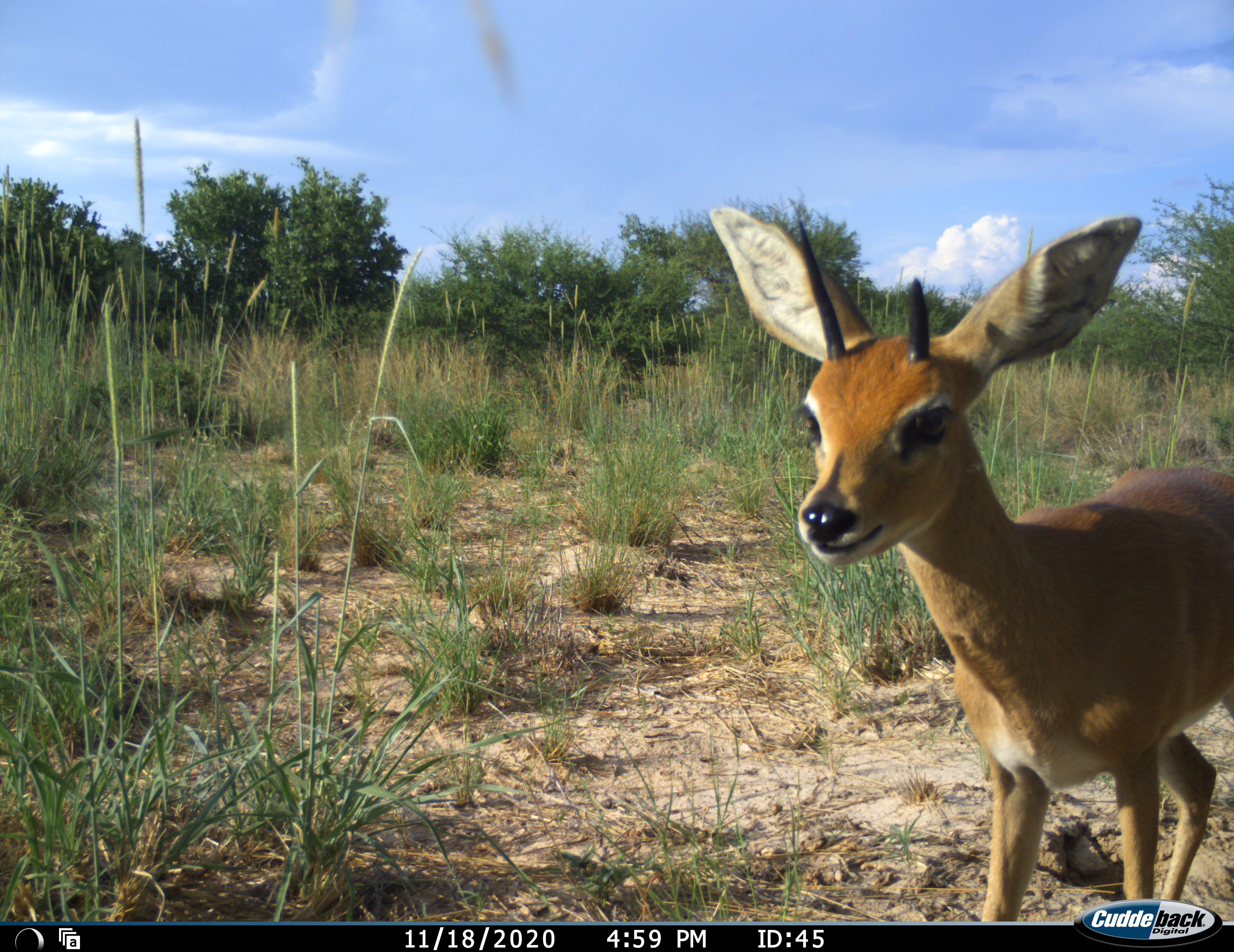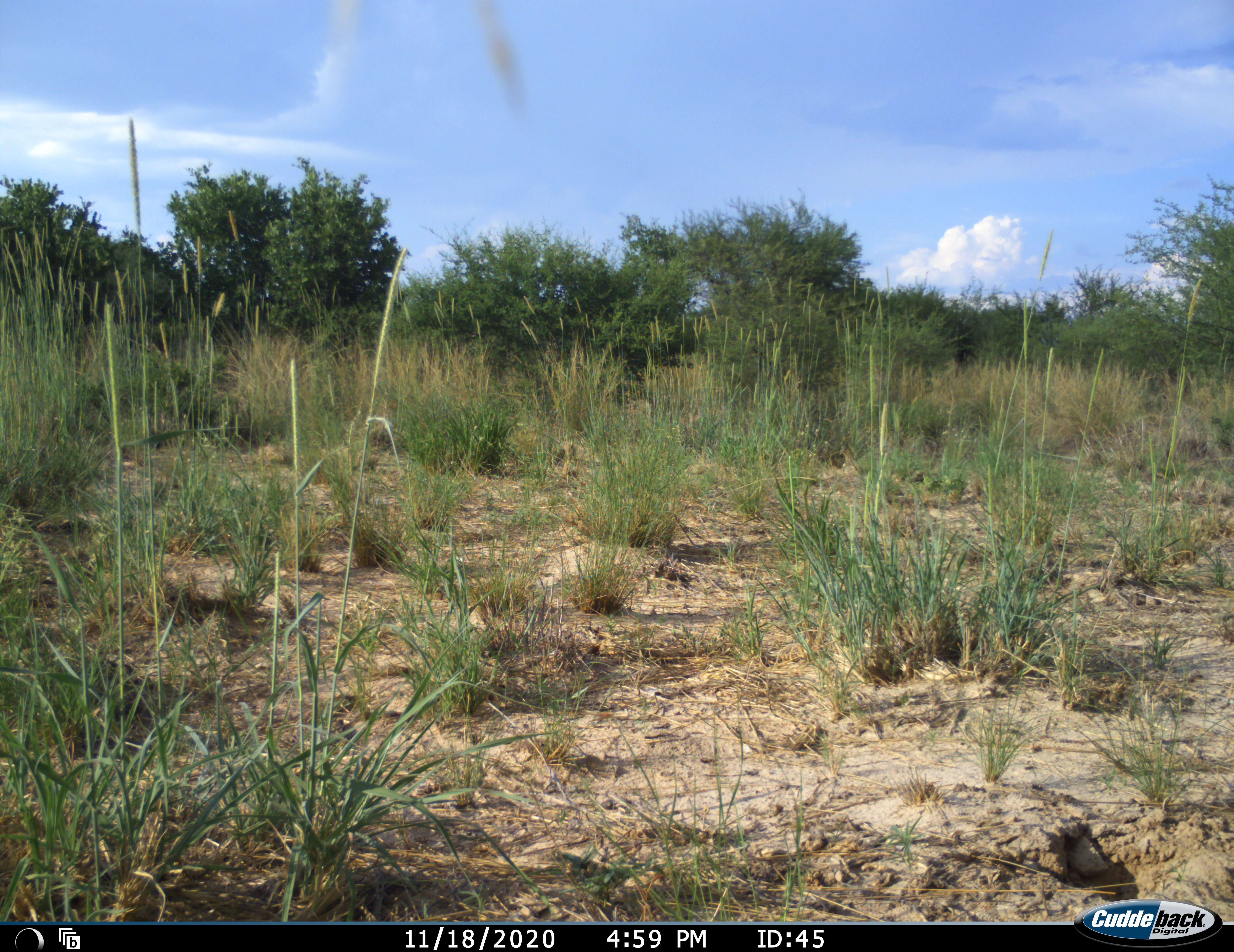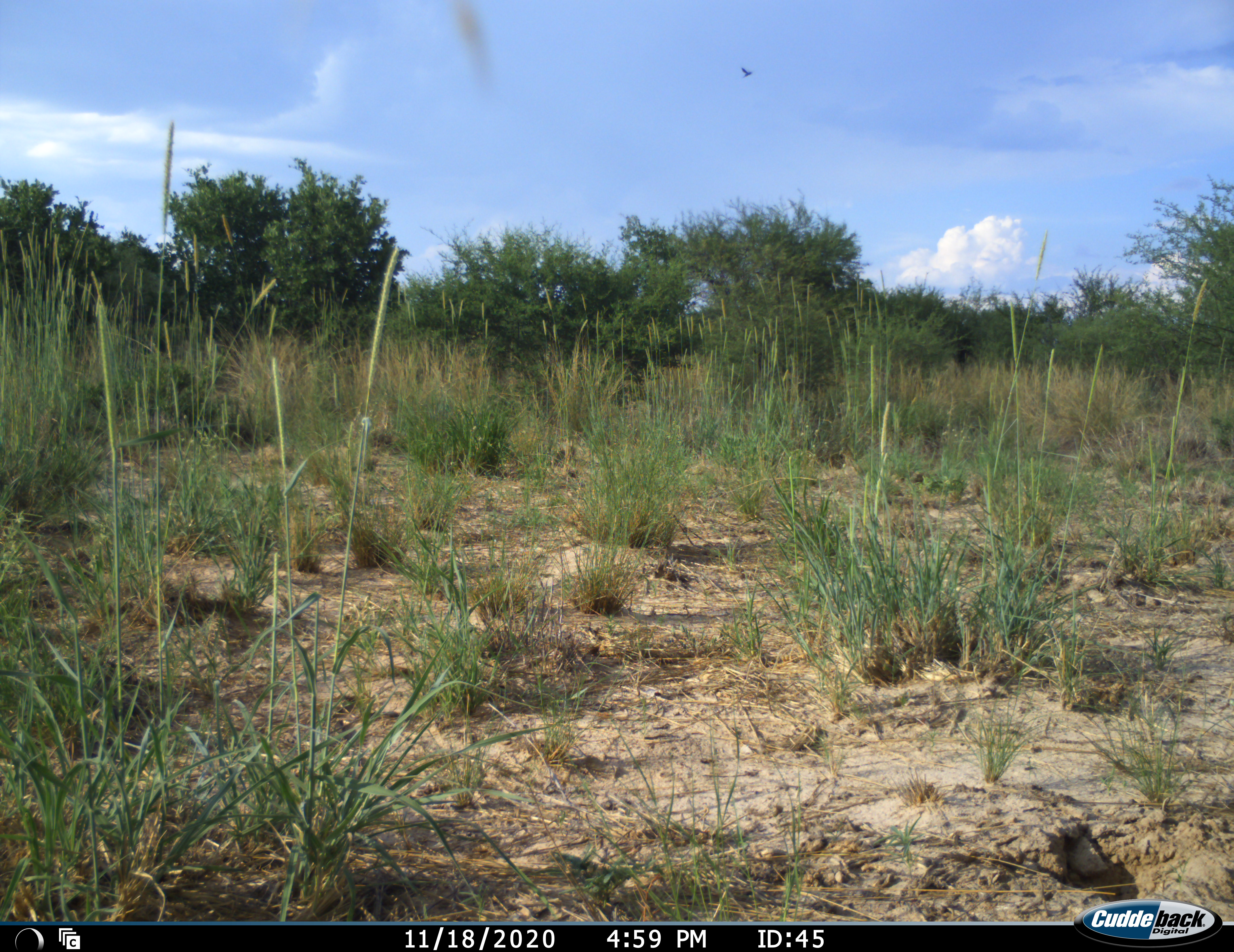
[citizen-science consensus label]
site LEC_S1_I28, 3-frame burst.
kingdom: Animalia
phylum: Chordata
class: Mammalia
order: Artiodactyla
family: Bovidae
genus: Raphicerus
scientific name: Raphicerus campestris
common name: steenbok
Steenbok (Raphicerus campestris), count 1. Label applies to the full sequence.